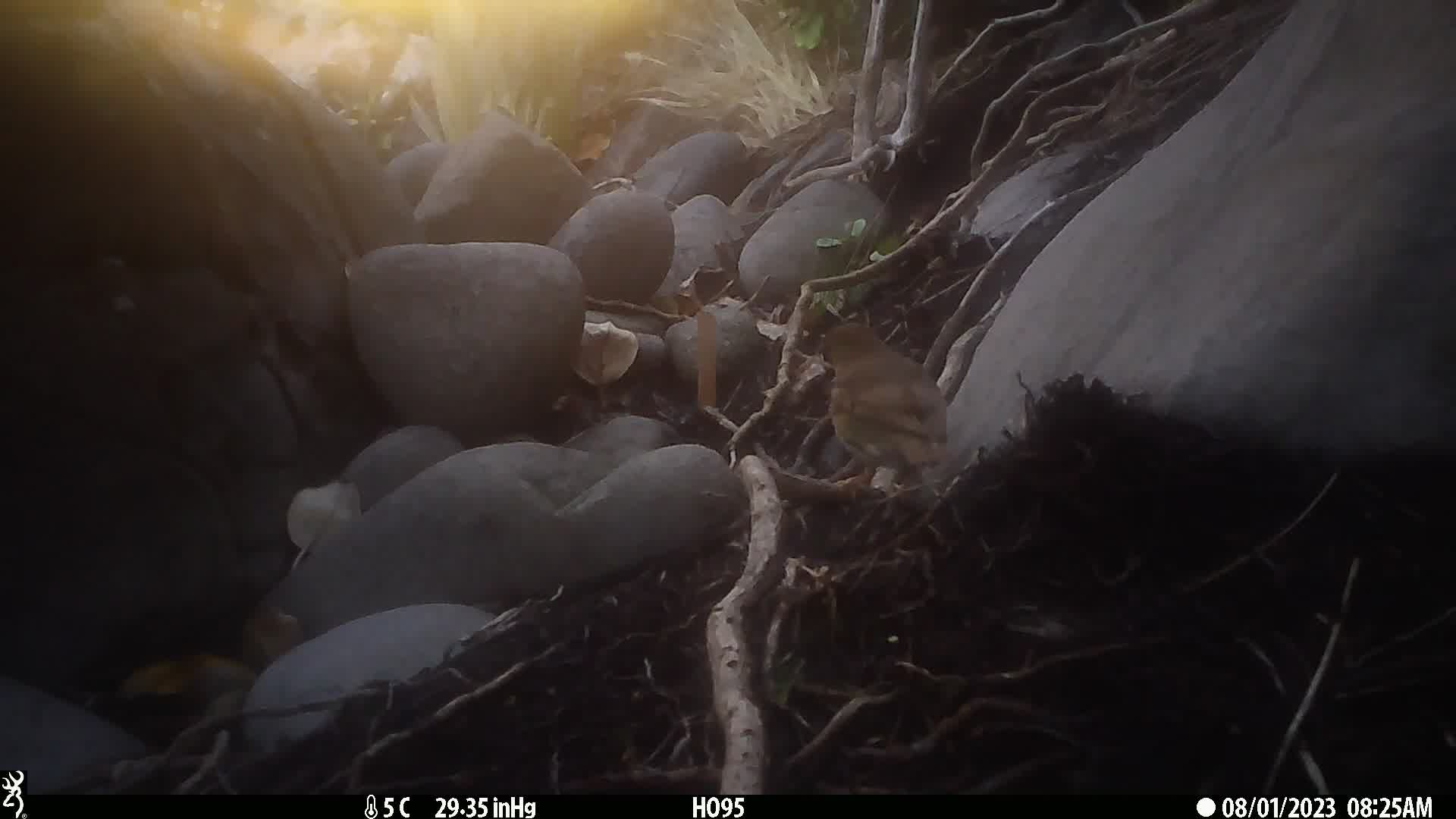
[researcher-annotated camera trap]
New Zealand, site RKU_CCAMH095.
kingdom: Animalia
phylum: Chordata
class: Aves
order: Passeriformes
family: Turdidae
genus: Turdus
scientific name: Turdus philomelos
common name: song thrush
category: thrush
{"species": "thrush (song thrush) (Turdus philomelos)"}